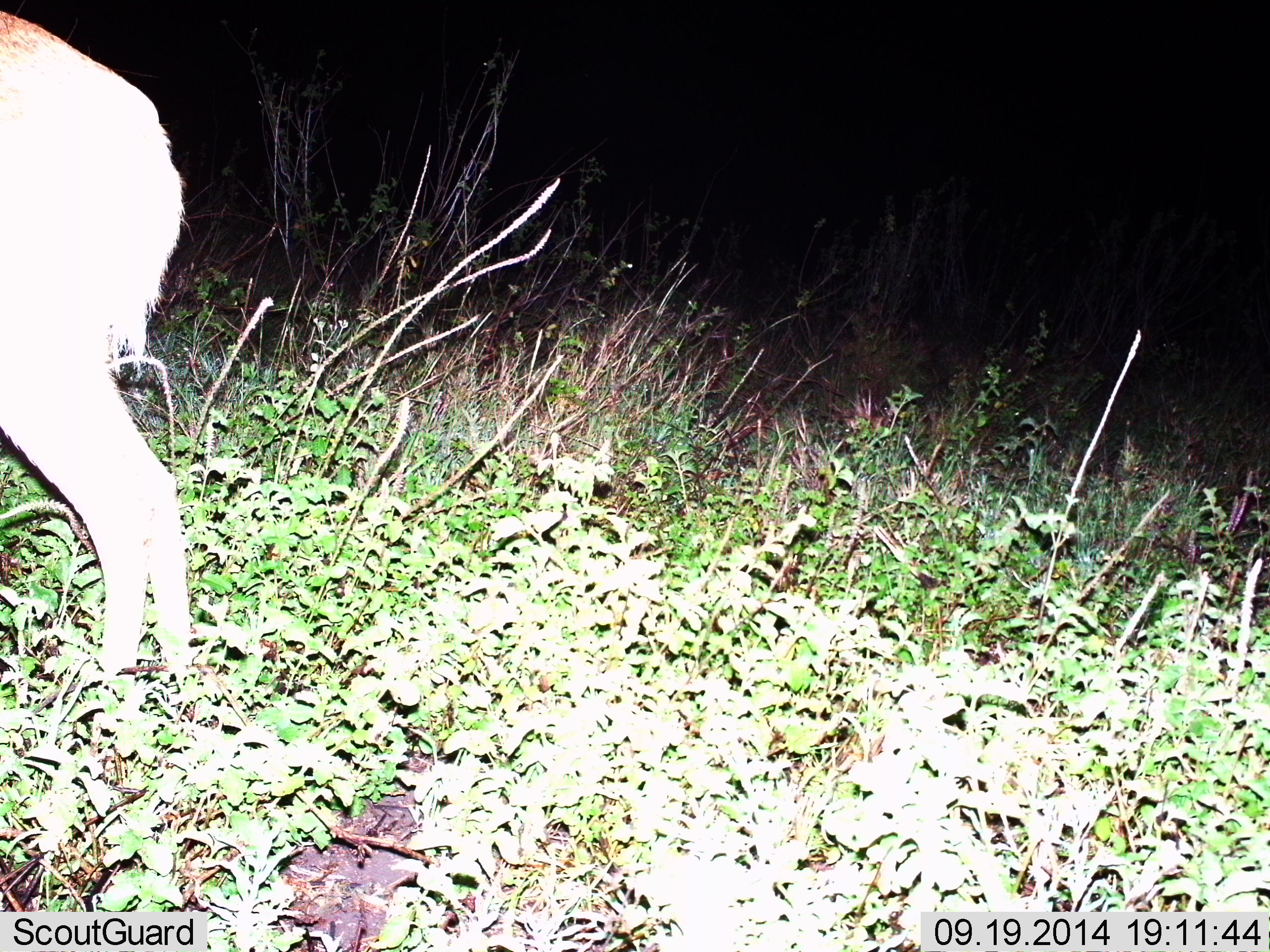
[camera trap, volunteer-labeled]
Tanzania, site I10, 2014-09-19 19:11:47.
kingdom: Animalia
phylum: Chordata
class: Mammalia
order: Artiodactyla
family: Bovidae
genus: Redunca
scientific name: Redunca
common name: reedbuck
Reedbuck (Redunca), count 1. Behavior (volunteer vote fractions): standing 100%, resting 0%, moving 0%, interacting 0%. Young present (vote fraction): 0%. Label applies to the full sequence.